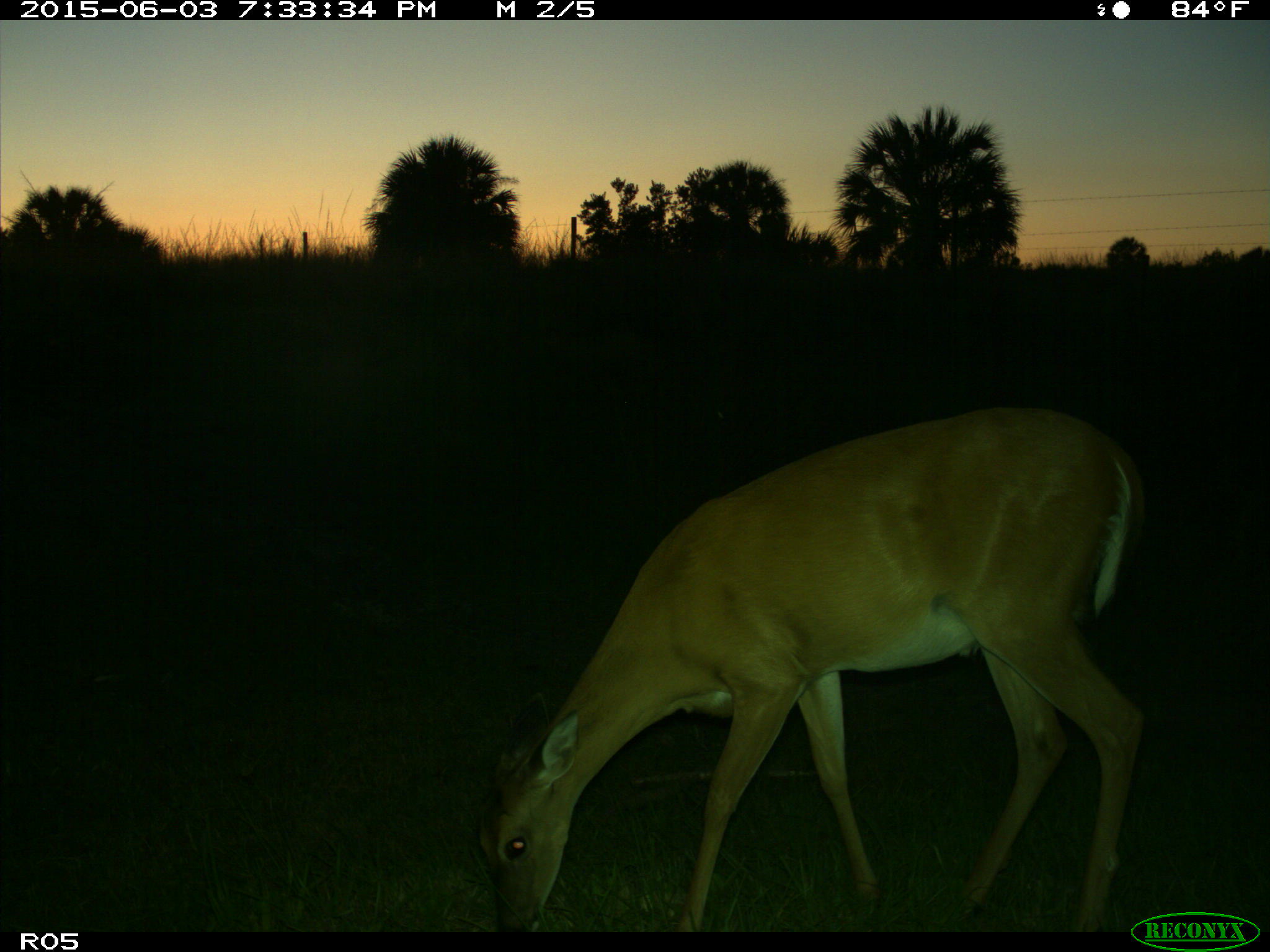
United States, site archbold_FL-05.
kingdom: Animalia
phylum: Chordata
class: Mammalia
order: Artiodactyla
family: Cervidae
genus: Odocoileus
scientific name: Odocoileus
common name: deer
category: unidentified deer